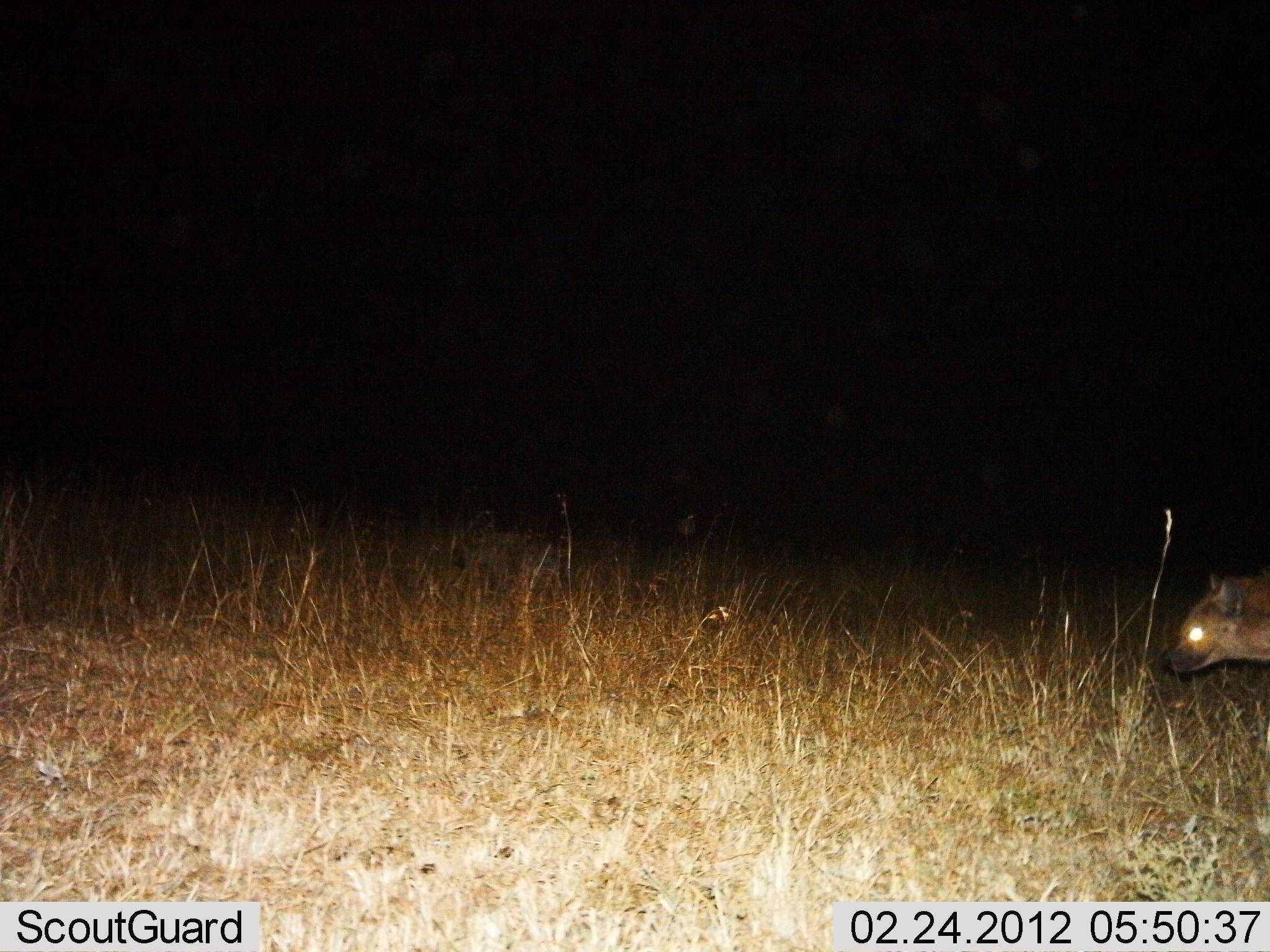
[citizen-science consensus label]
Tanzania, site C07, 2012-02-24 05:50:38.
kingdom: Animalia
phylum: Chordata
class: Mammalia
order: Carnivora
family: Hyaenidae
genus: Crocuta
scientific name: Crocuta crocuta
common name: spotted hyena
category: hyenaspotted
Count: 1.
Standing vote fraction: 14%.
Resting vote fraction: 0%.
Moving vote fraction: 86%.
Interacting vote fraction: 0%.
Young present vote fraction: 0%.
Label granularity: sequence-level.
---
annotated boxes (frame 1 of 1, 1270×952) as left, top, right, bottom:
animal: 1159, 568, 1270, 675